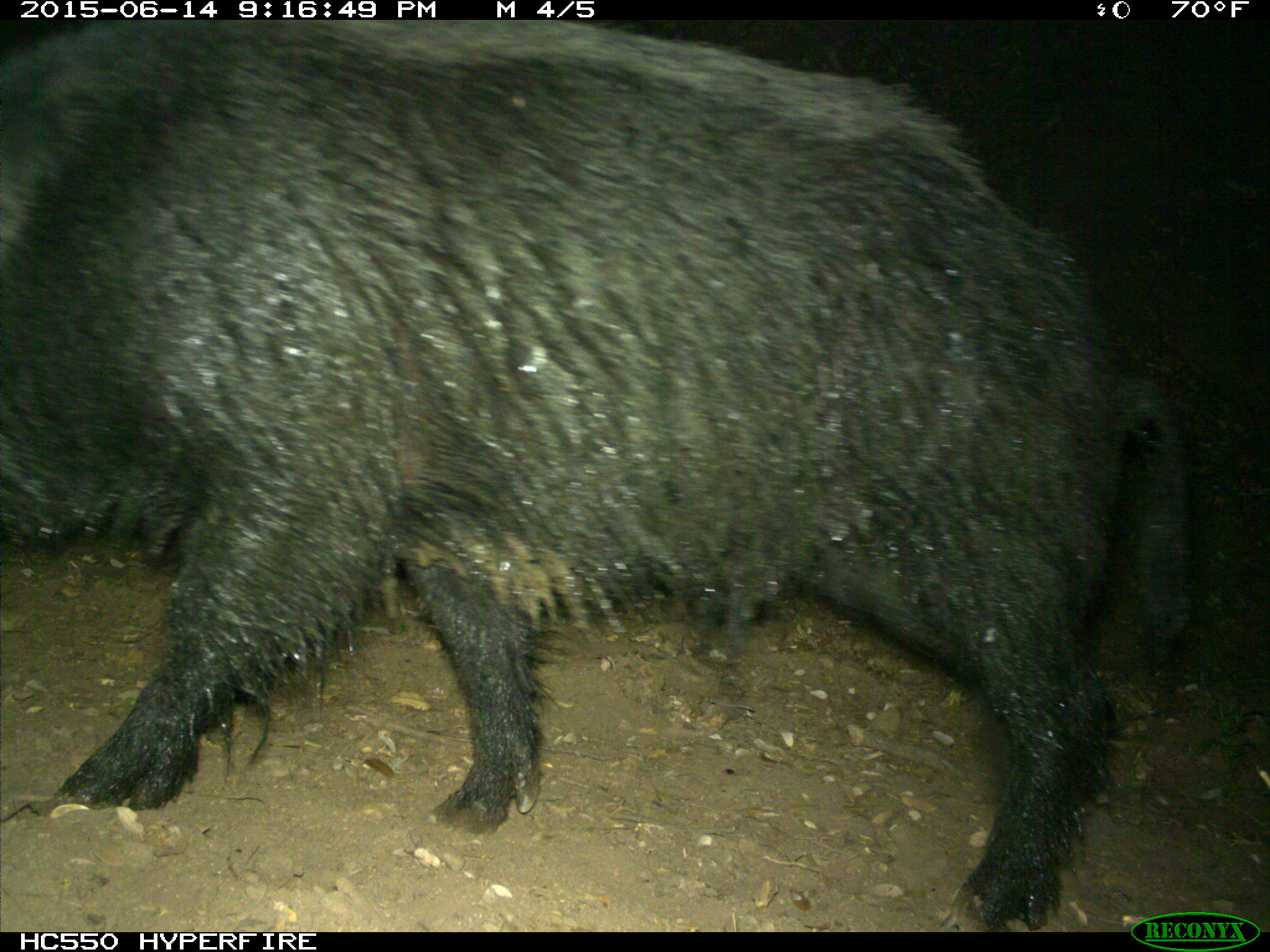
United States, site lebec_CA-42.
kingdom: Animalia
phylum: Chordata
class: Mammalia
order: Artiodactyla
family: Suidae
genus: Sus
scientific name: Sus scrofa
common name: wild boar